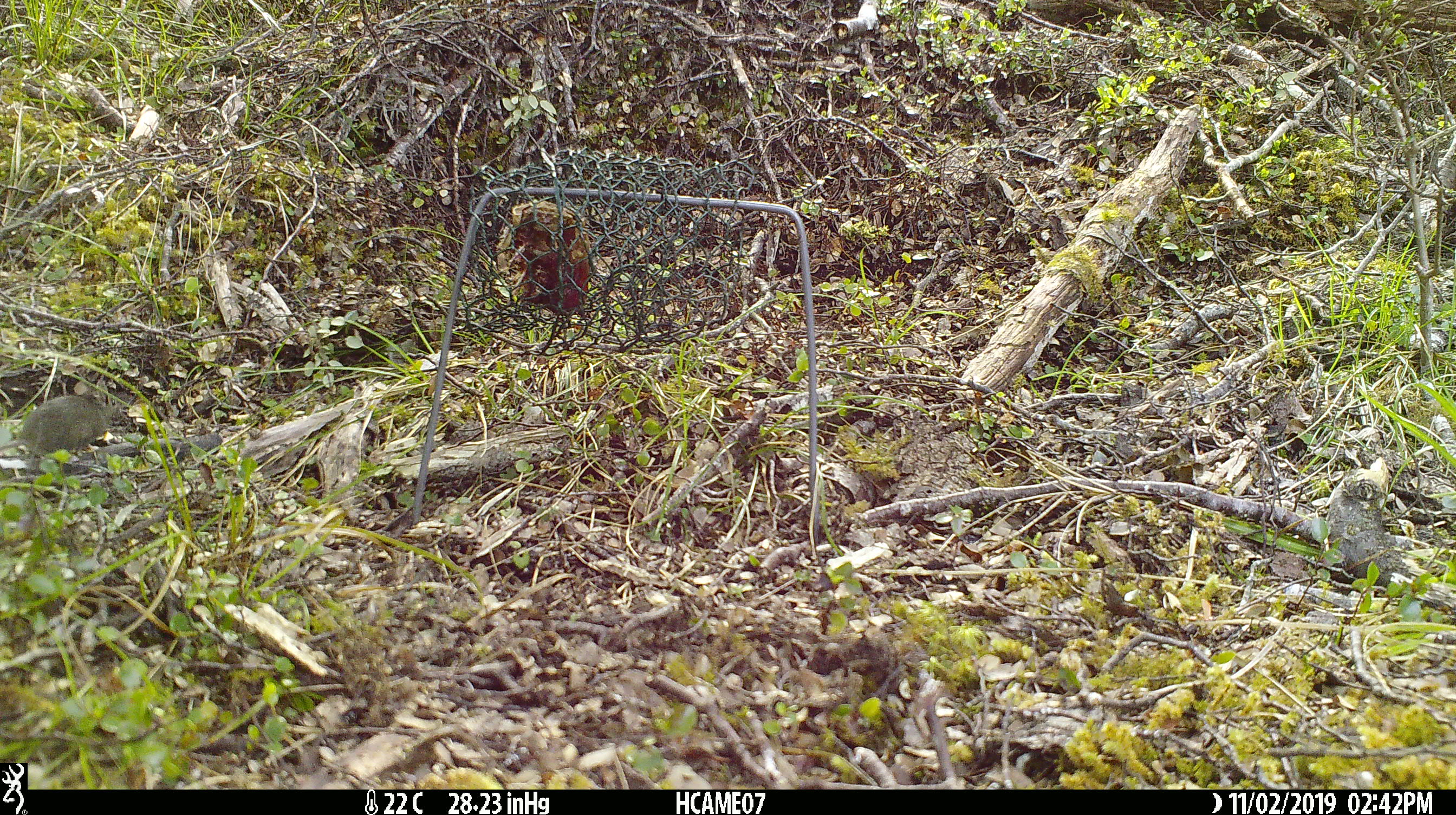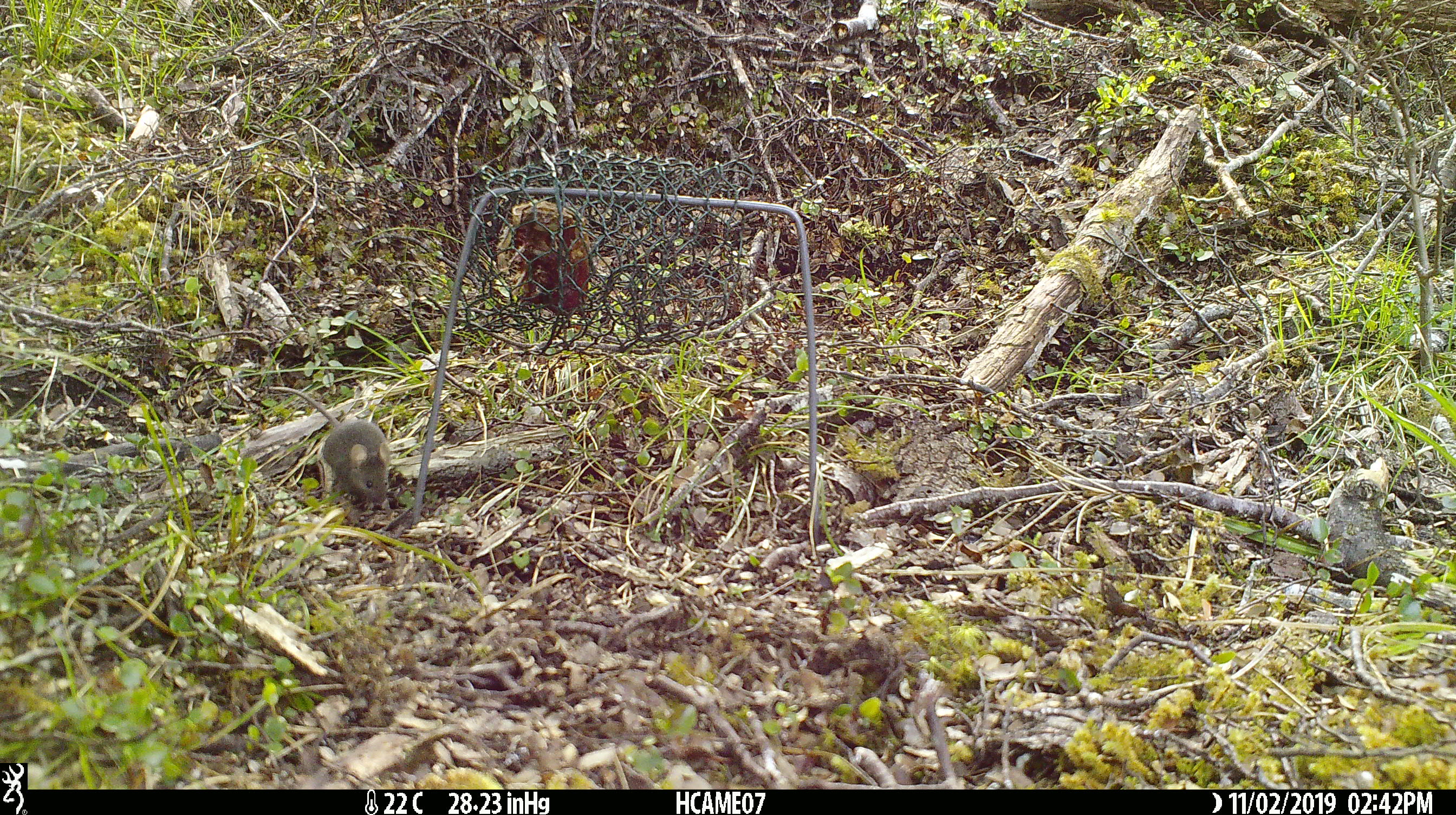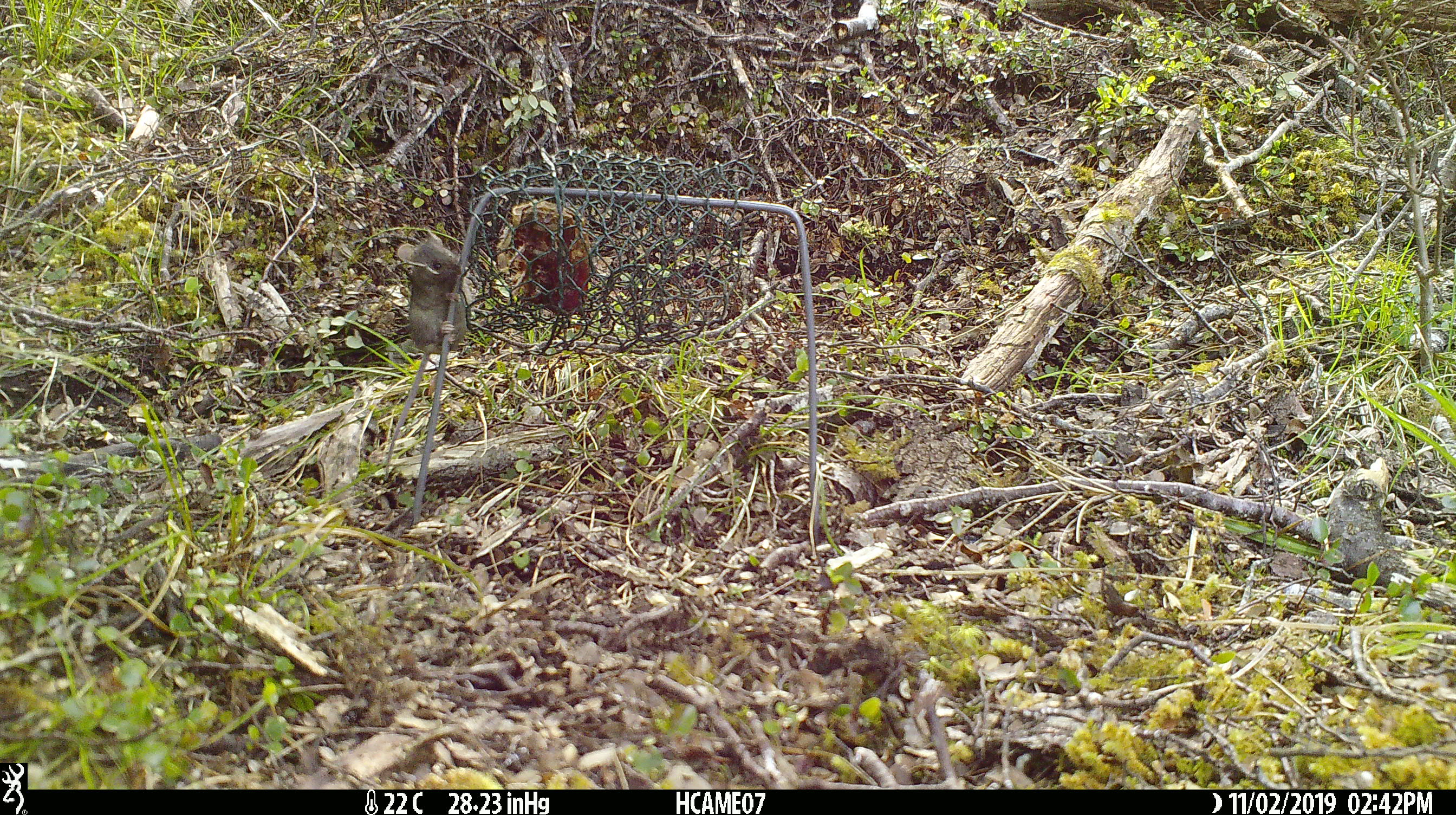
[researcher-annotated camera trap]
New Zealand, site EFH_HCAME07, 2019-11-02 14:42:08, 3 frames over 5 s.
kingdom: Animalia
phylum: Chordata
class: Mammalia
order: Rodentia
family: Muridae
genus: Mus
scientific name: Mus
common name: mouse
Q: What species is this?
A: Mouse (Mus).